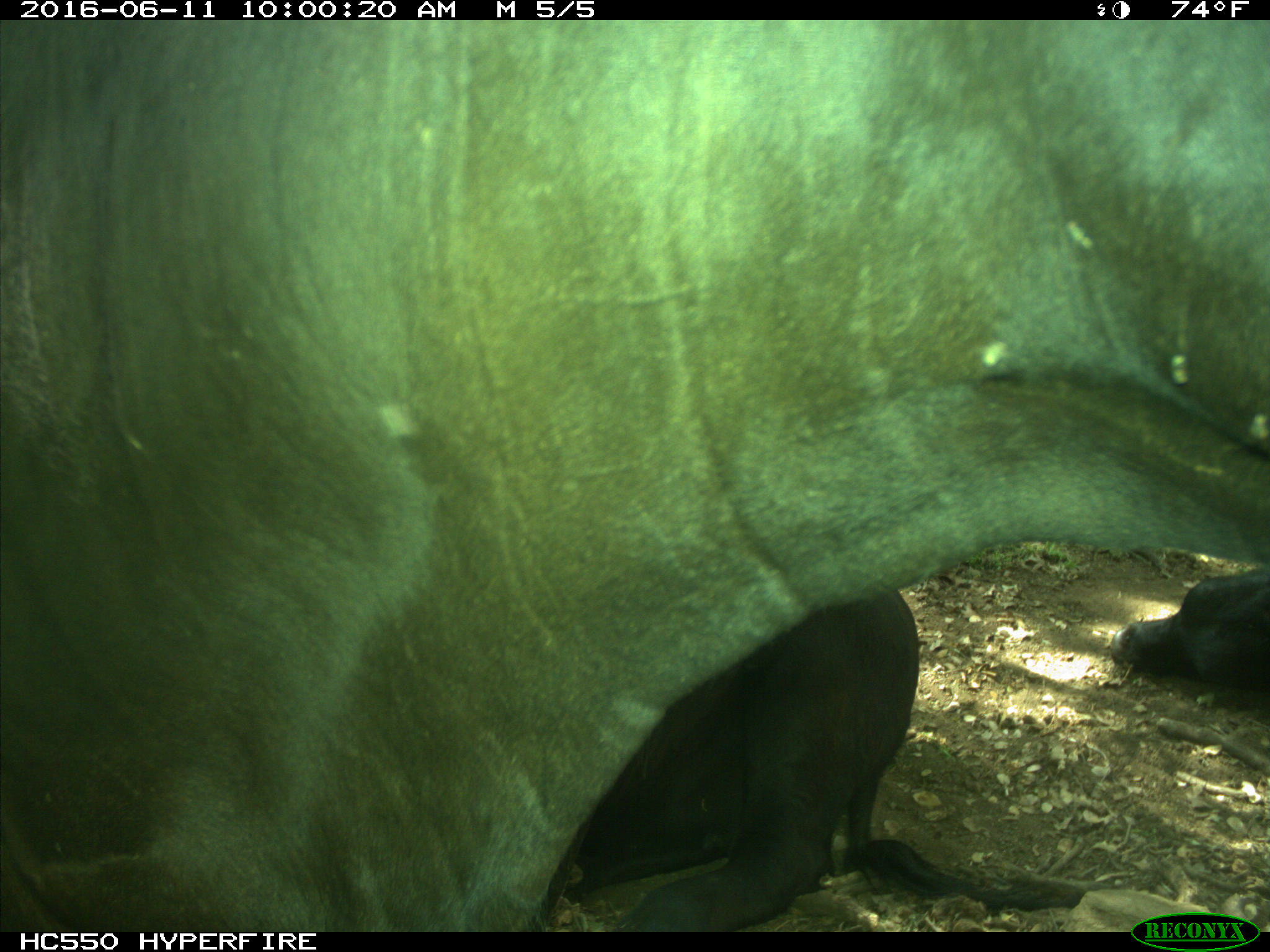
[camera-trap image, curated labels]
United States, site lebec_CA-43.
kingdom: Animalia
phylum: Chordata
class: Mammalia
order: Artiodactyla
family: Bovidae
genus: Bos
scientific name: Bos taurus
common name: domestic cow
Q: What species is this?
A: Bos taurus (domestic cow).